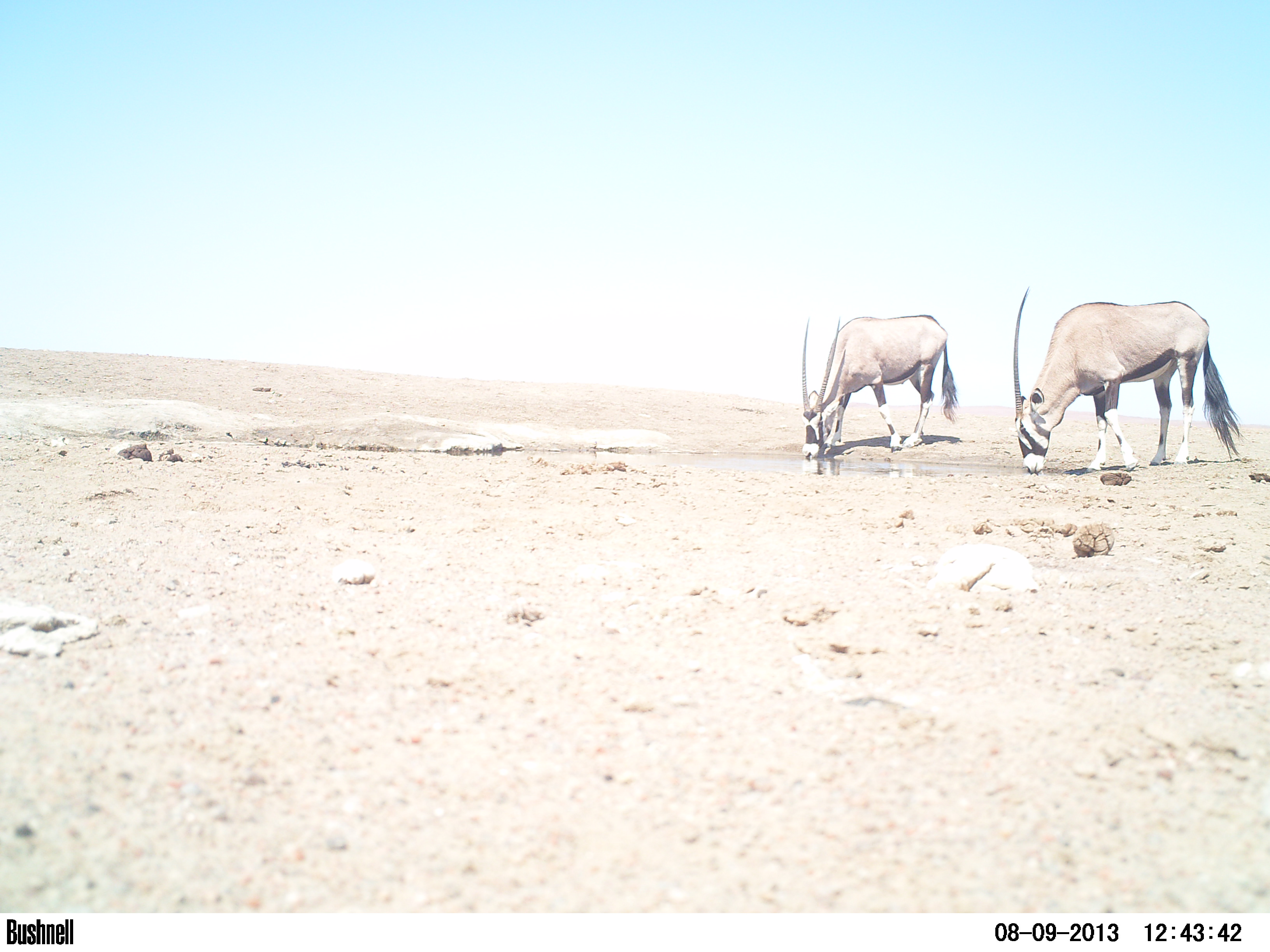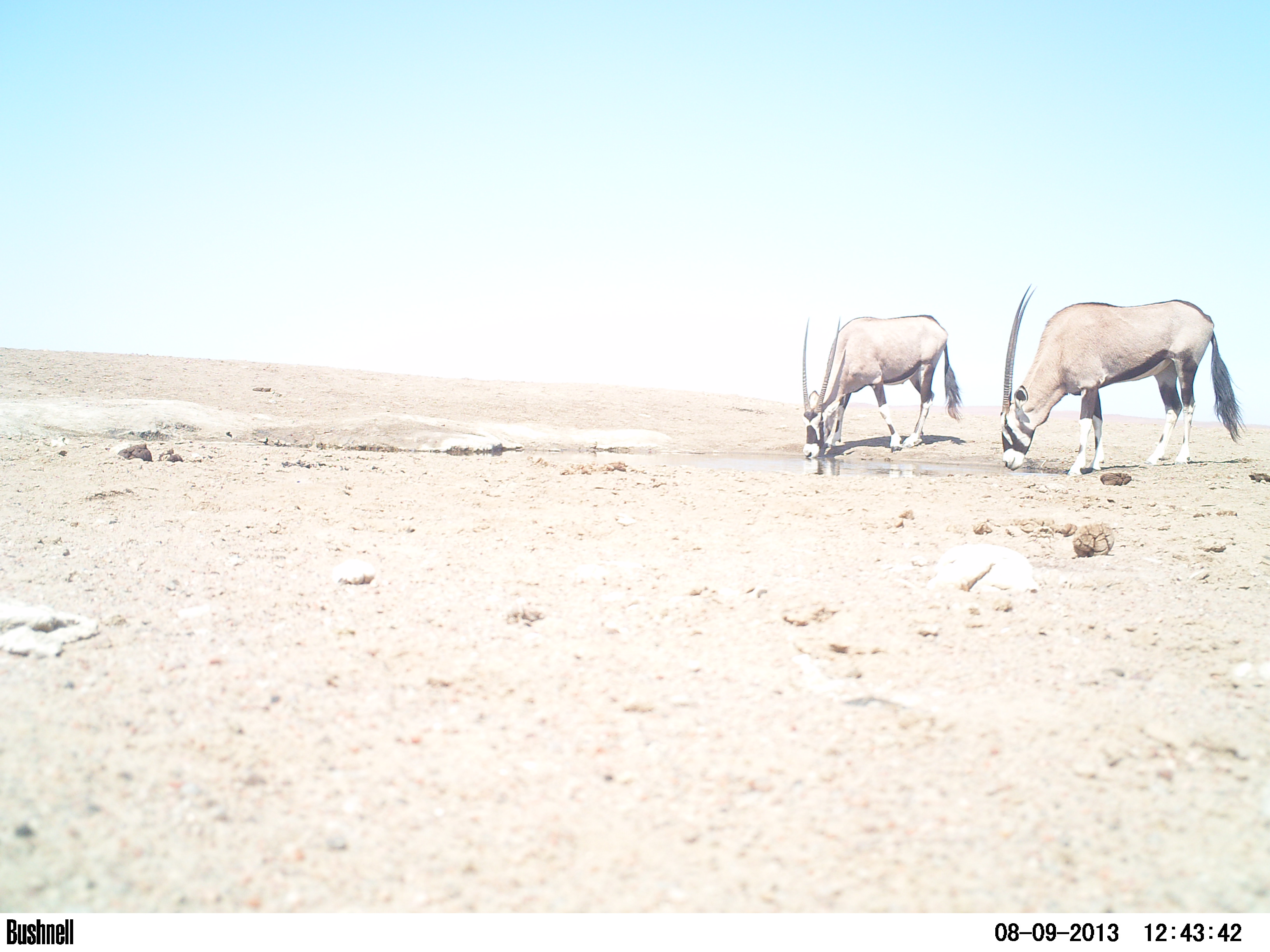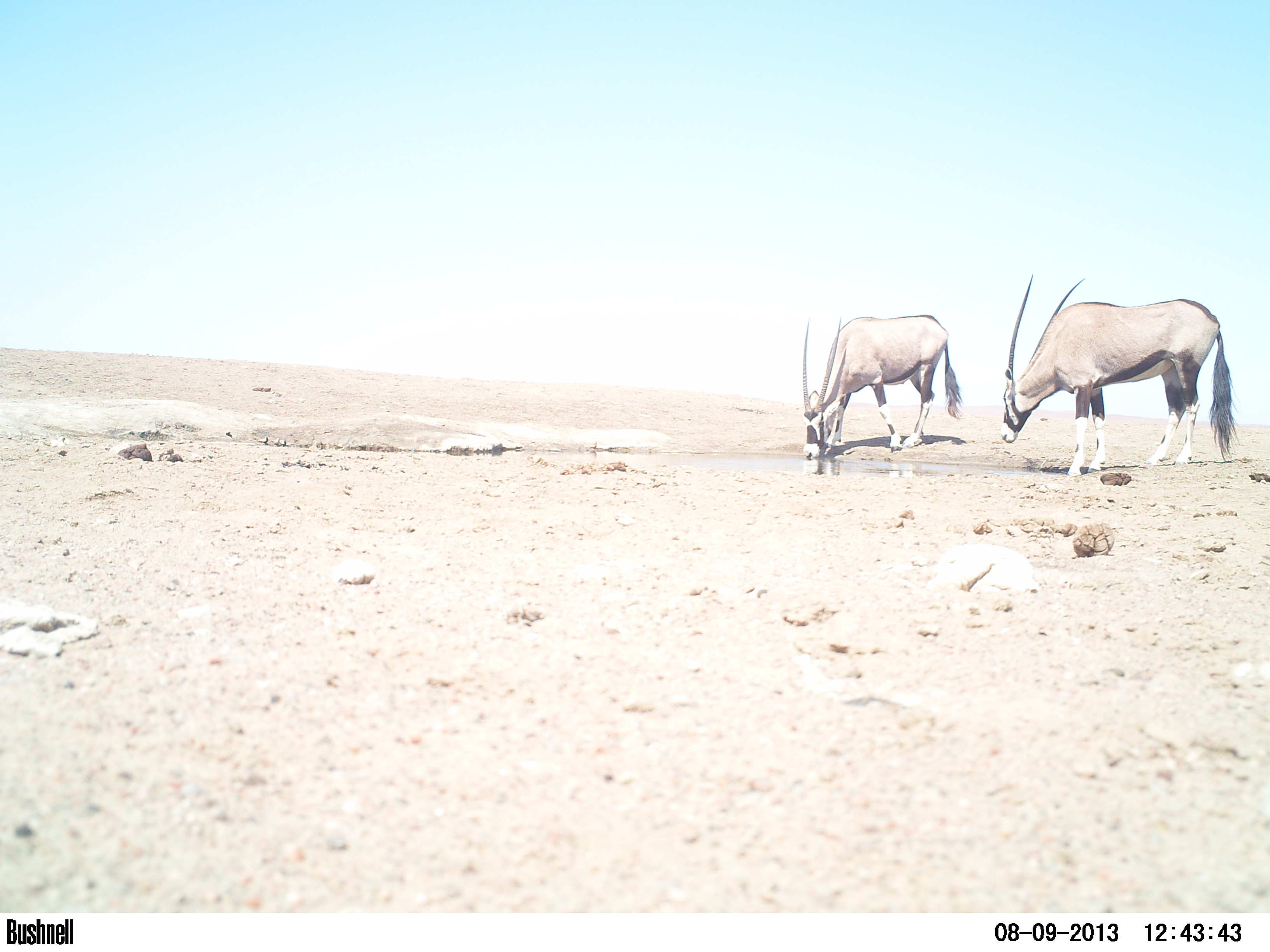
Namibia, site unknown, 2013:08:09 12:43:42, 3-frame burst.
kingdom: Animalia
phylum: Chordata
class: Mammalia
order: Artiodactyla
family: Bovidae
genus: Oryx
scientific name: Oryx gazella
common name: gemsbok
Oryx gazella (gemsbok).